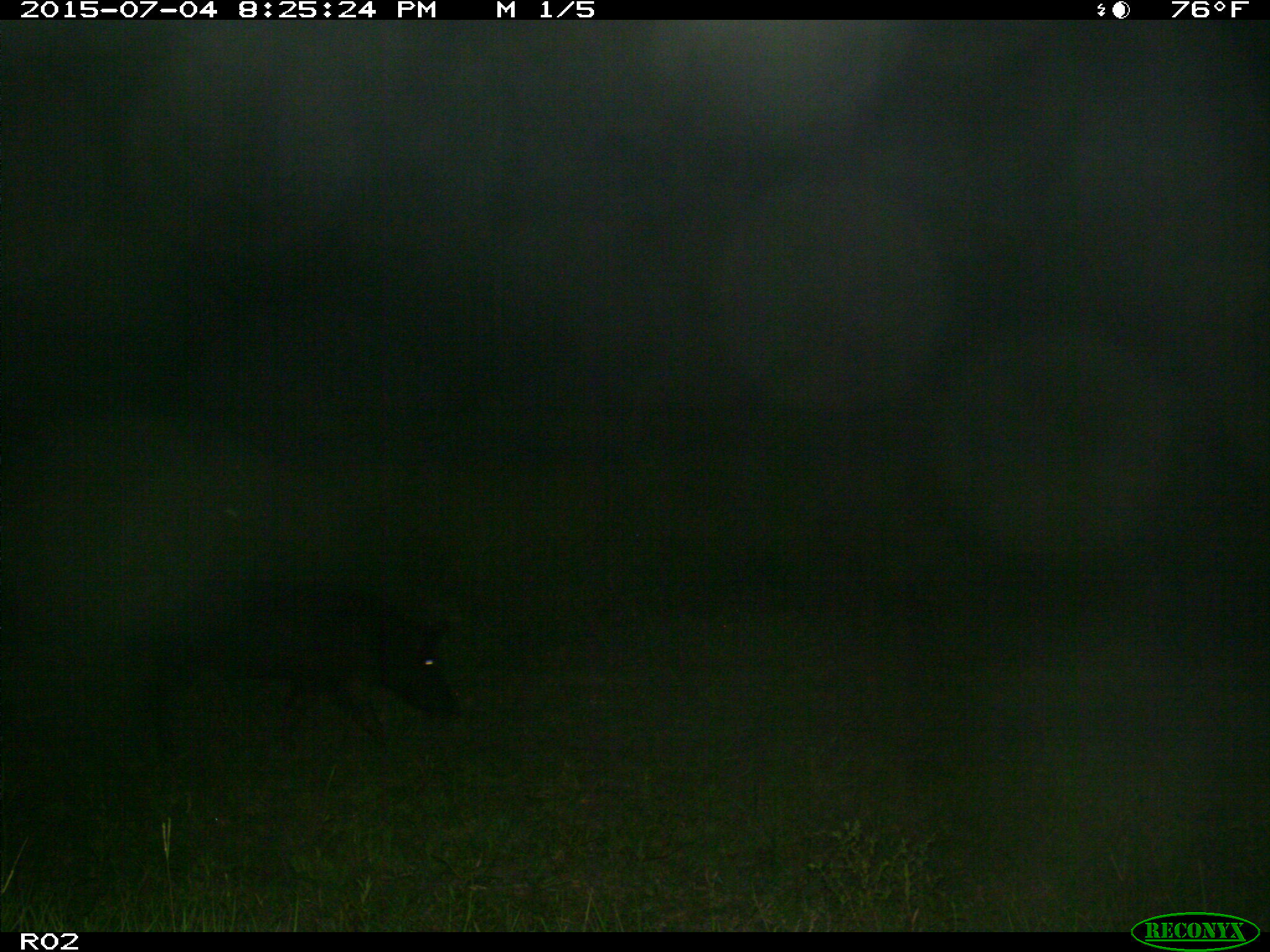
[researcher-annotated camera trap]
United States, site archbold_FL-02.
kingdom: Animalia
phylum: Chordata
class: Mammalia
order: Artiodactyla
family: Suidae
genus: Sus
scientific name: Sus scrofa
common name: wild boar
Sus scrofa (wild boar).